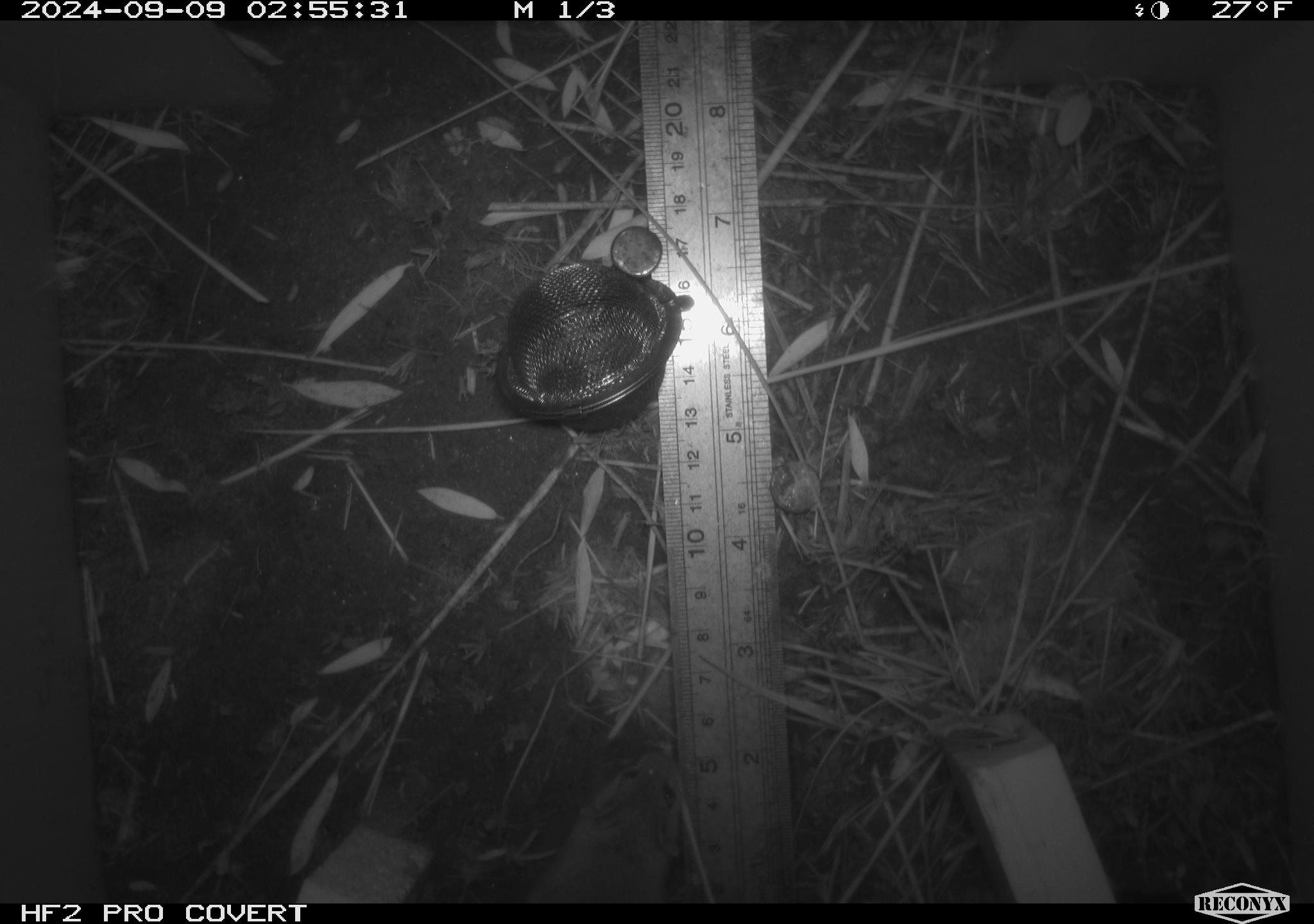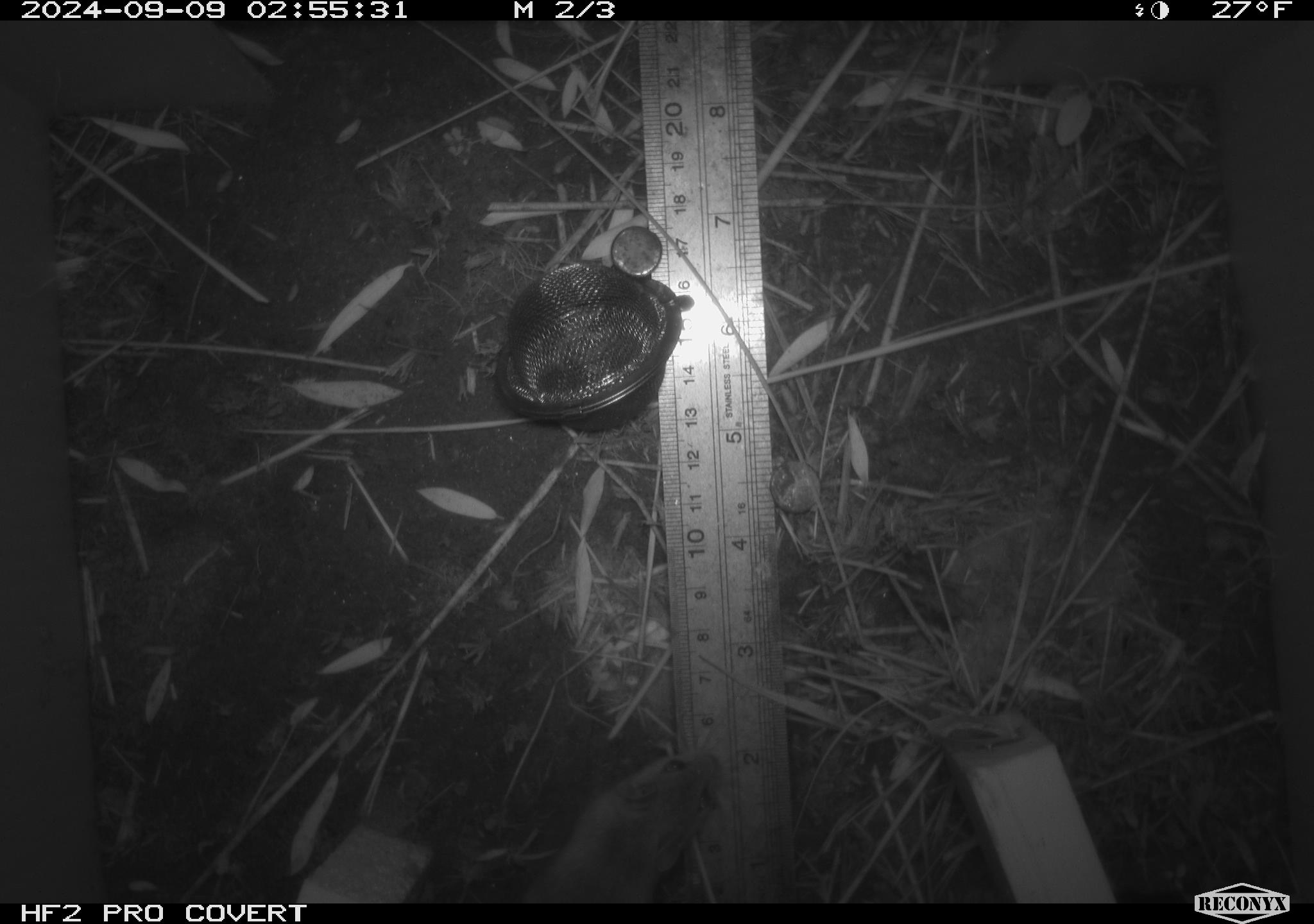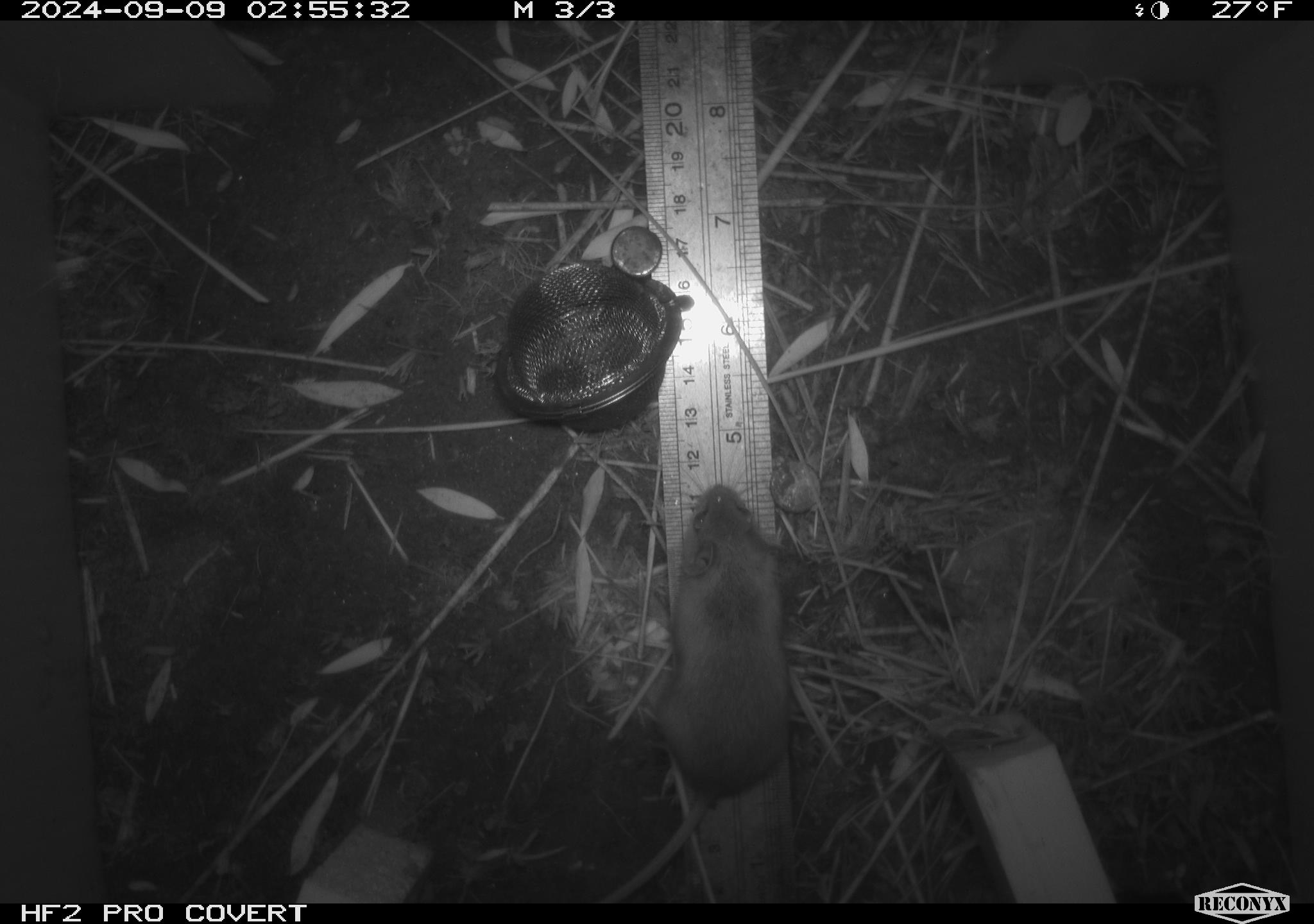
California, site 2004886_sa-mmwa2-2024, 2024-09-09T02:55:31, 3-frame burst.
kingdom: Animalia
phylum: Chordata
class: Mammalia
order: Rodentia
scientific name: Rodentia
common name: mouse species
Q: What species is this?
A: Mouse species (Rodentia).